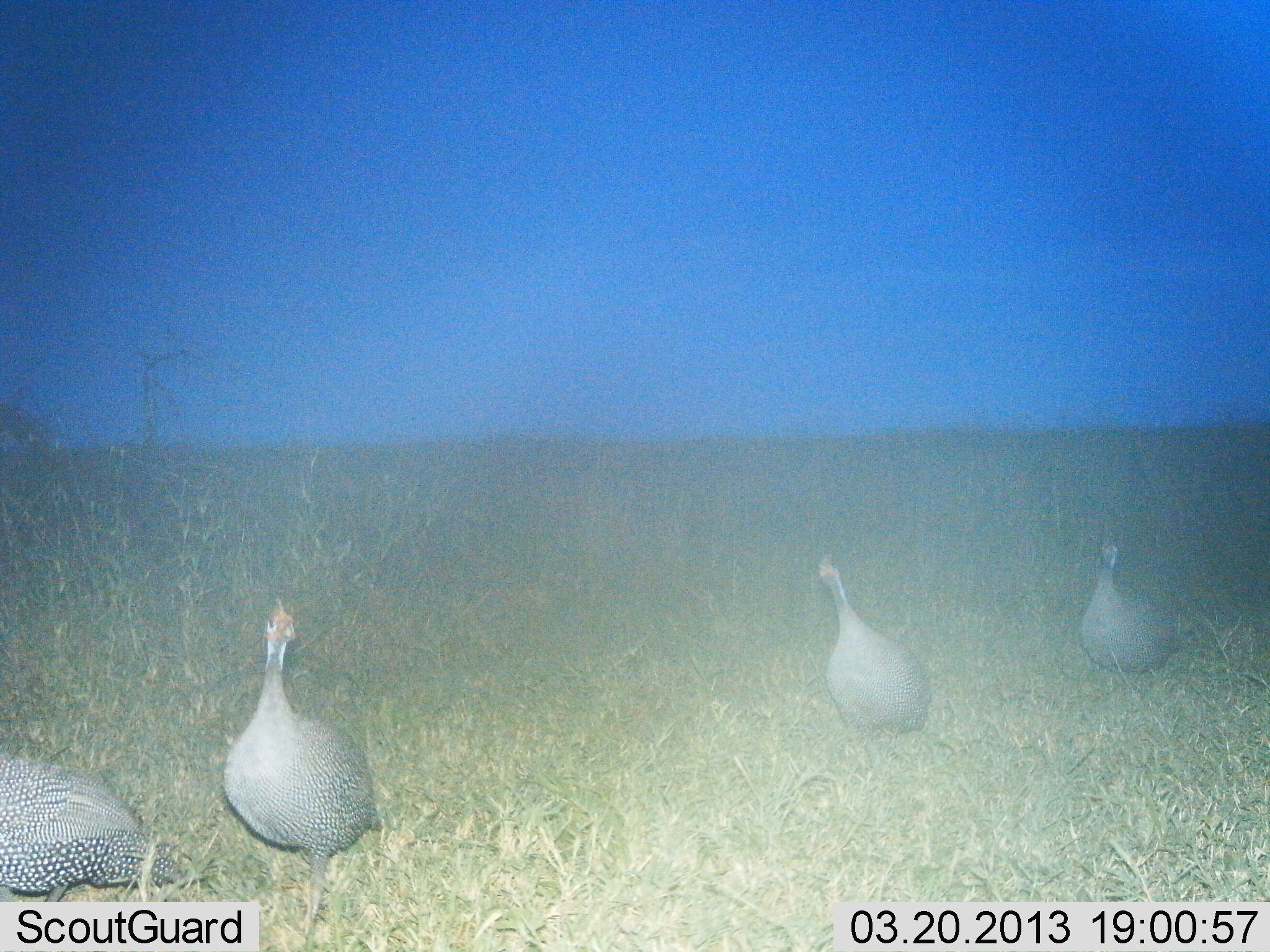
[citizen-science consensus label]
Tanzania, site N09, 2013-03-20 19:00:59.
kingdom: Animalia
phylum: Chordata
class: Aves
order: Galliformes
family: Numididae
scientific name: Numididae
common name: guinea fowl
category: guineafowl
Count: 4.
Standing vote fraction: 33%.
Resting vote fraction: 0%.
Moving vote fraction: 67%.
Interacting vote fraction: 0%.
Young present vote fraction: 0%.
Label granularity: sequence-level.